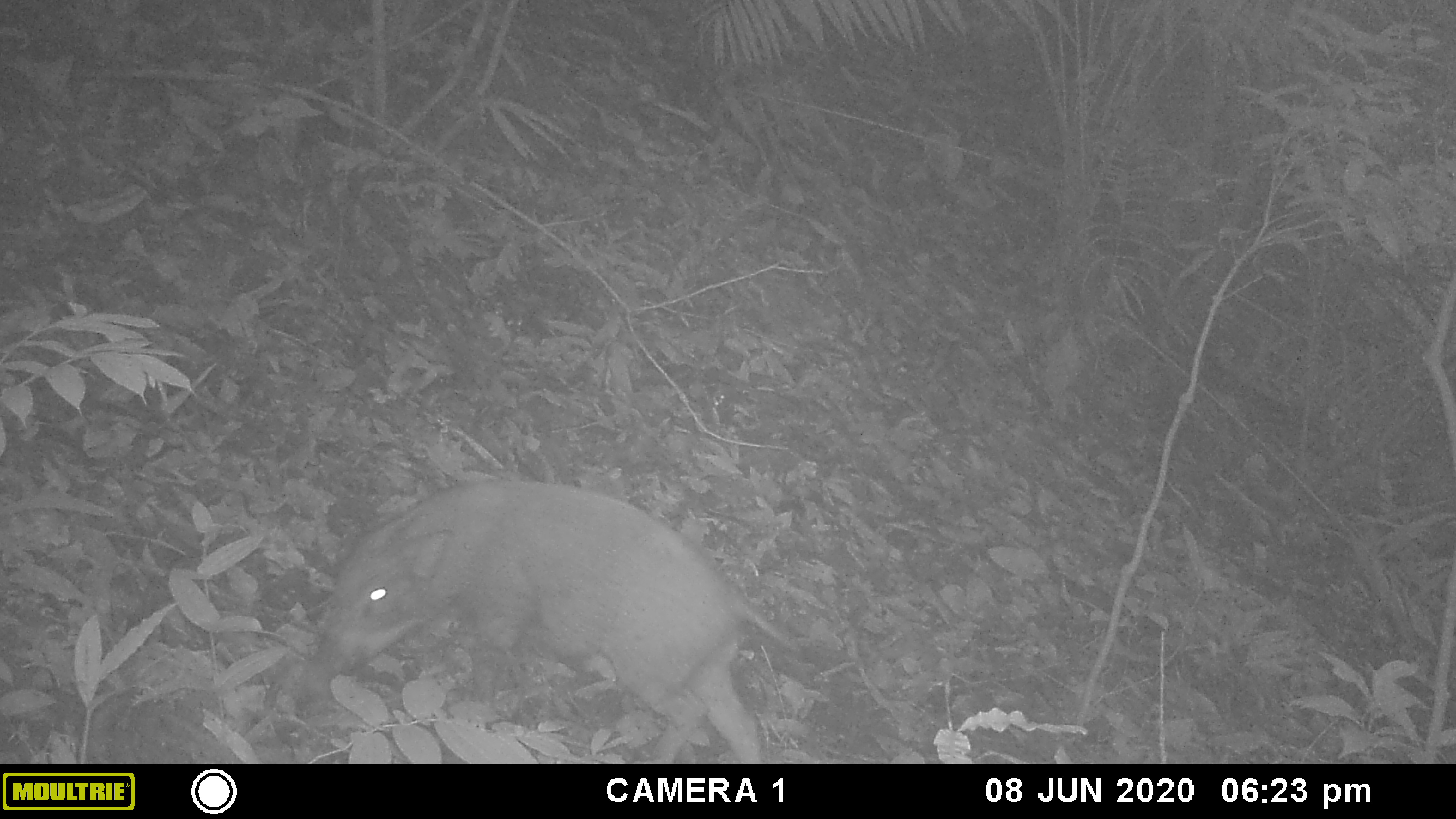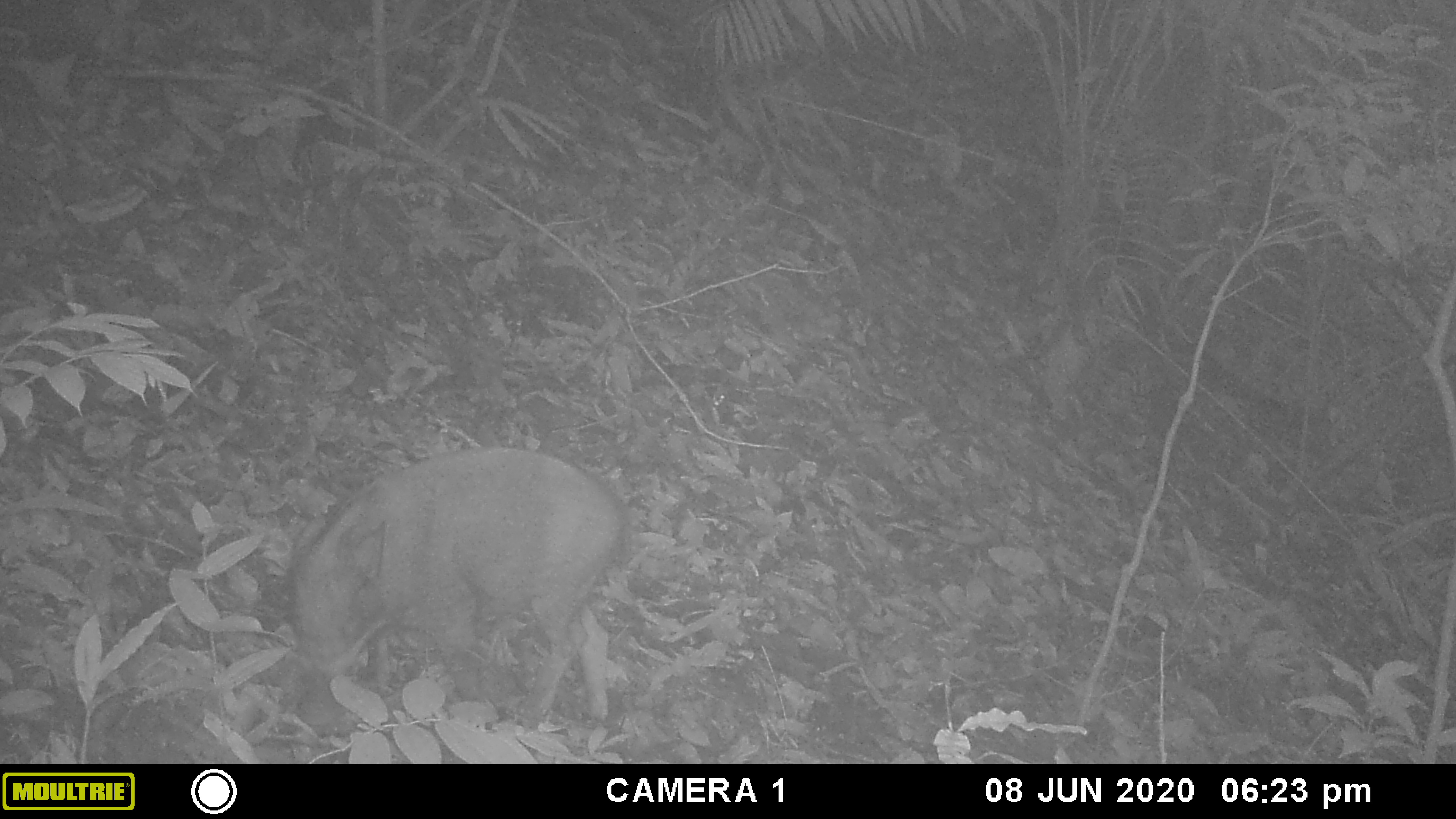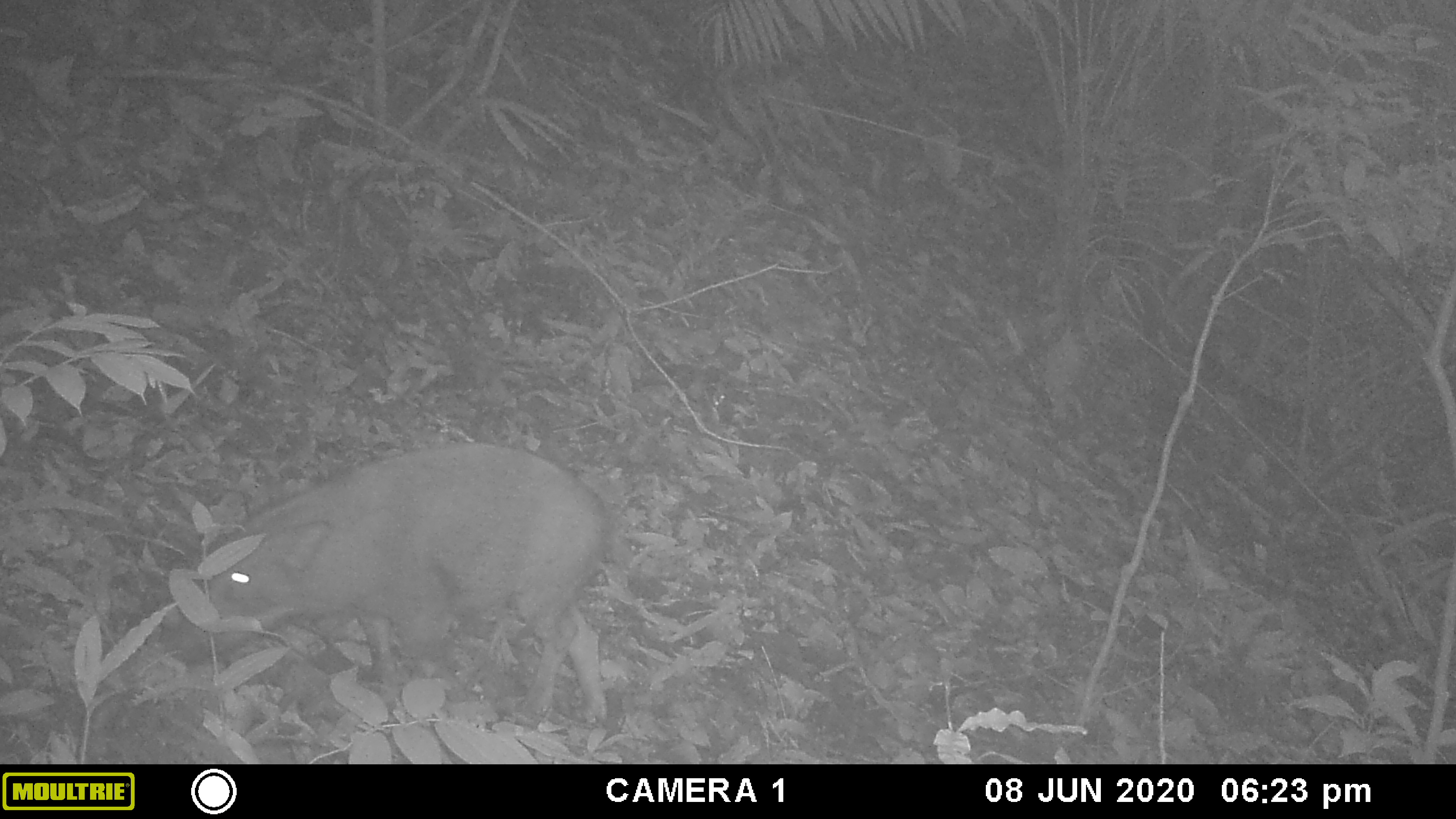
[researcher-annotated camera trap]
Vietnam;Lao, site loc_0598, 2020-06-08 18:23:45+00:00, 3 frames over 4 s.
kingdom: Animalia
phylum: Chordata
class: Mammalia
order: Artiodactyla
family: Suidae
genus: Sus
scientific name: Sus scrofa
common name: eurasian wild pig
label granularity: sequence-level